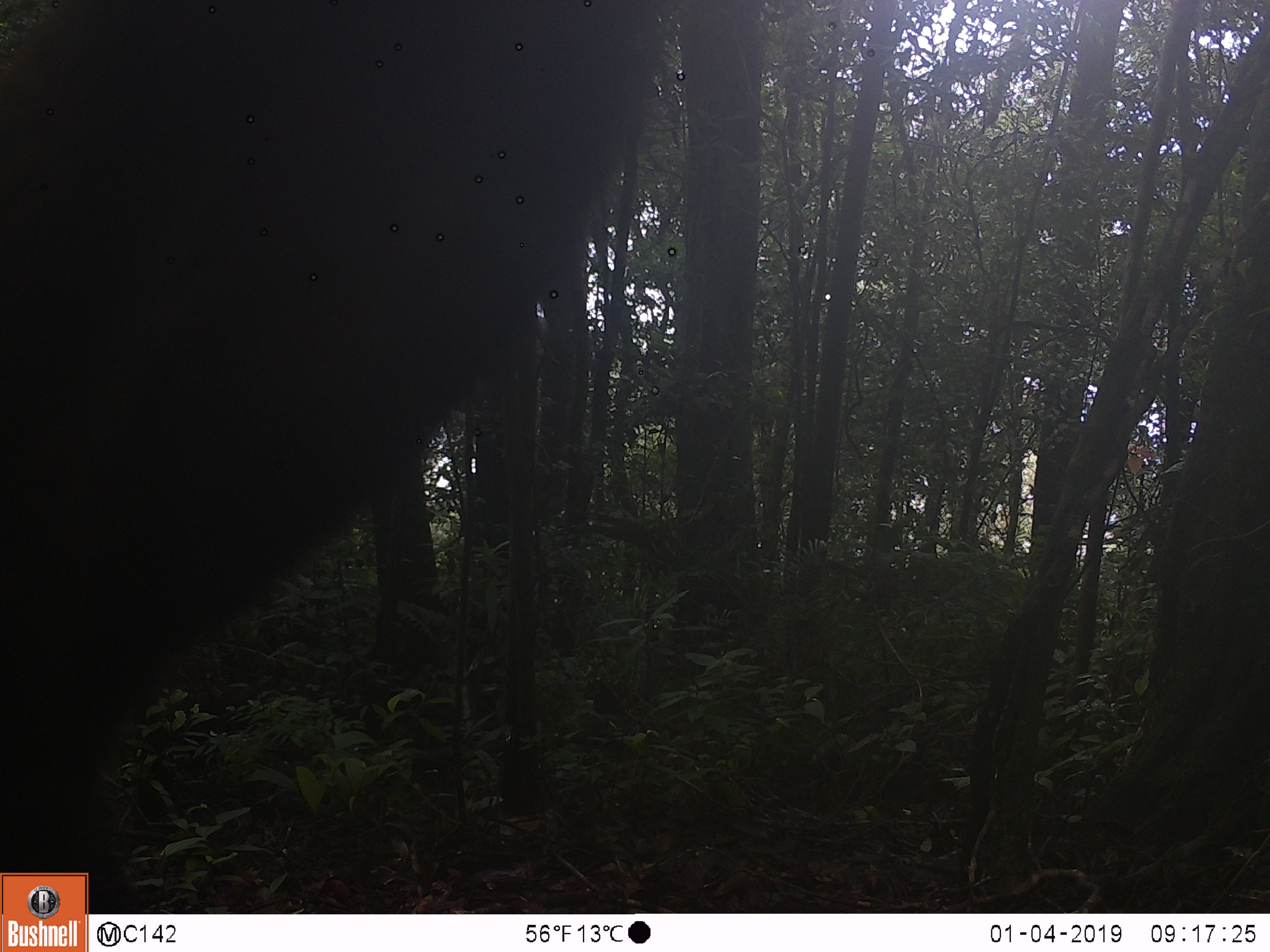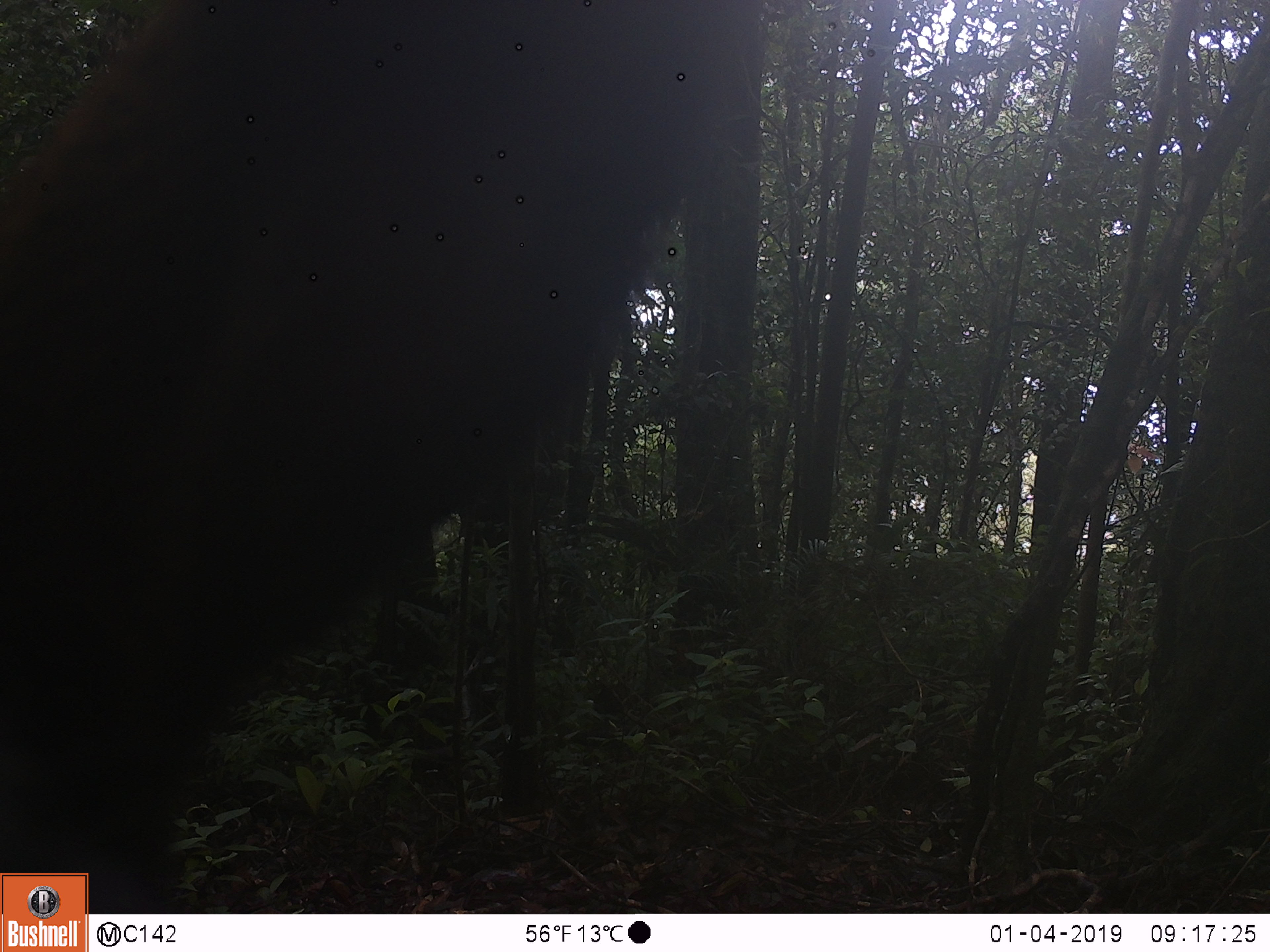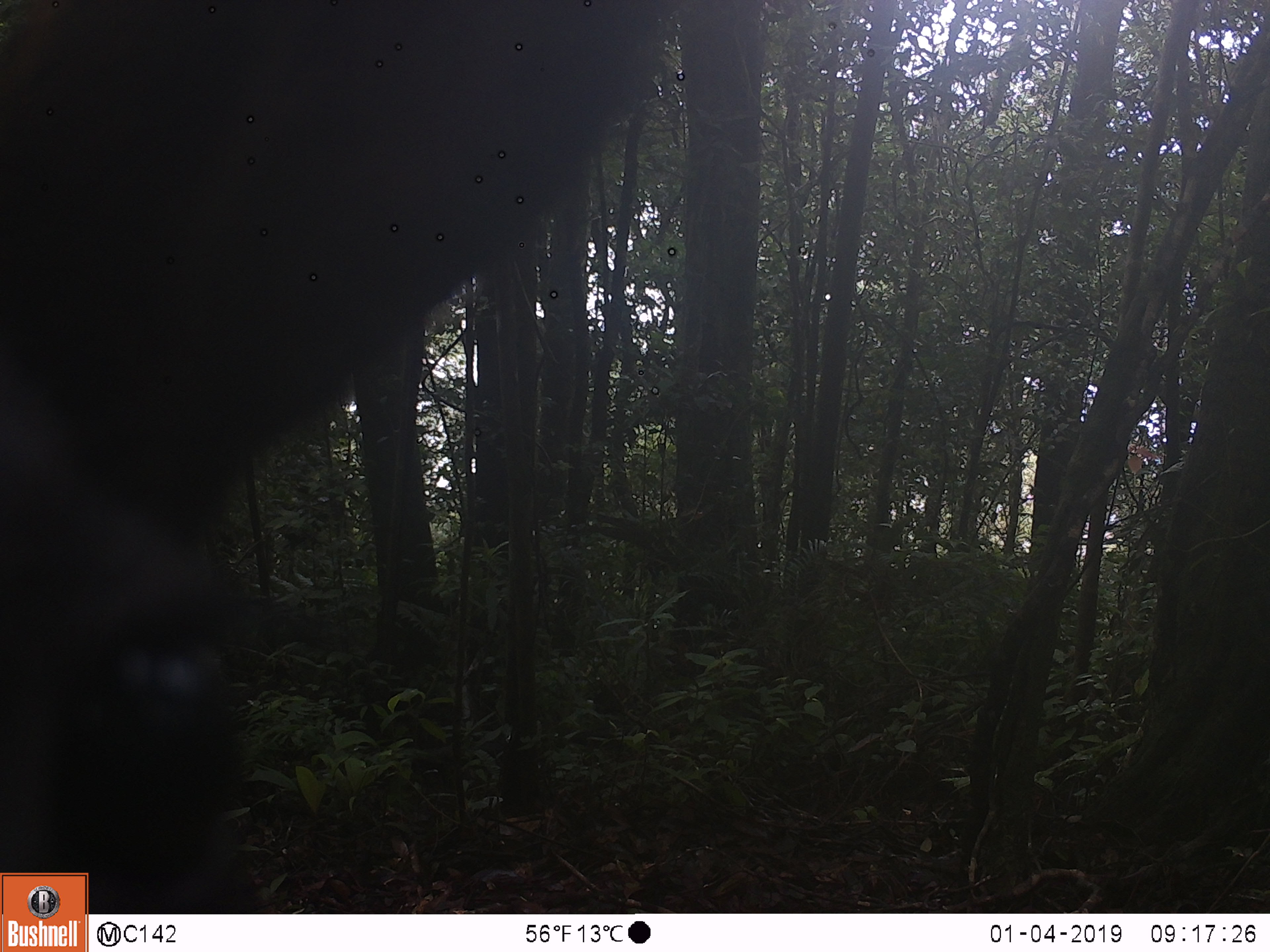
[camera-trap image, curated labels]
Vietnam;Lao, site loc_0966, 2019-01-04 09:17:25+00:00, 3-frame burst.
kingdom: Animalia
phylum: Chordata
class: Mammalia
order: Artiodactyla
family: Bovidae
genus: Capricornis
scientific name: Capricornis sumatraensis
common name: chinese serow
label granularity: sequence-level